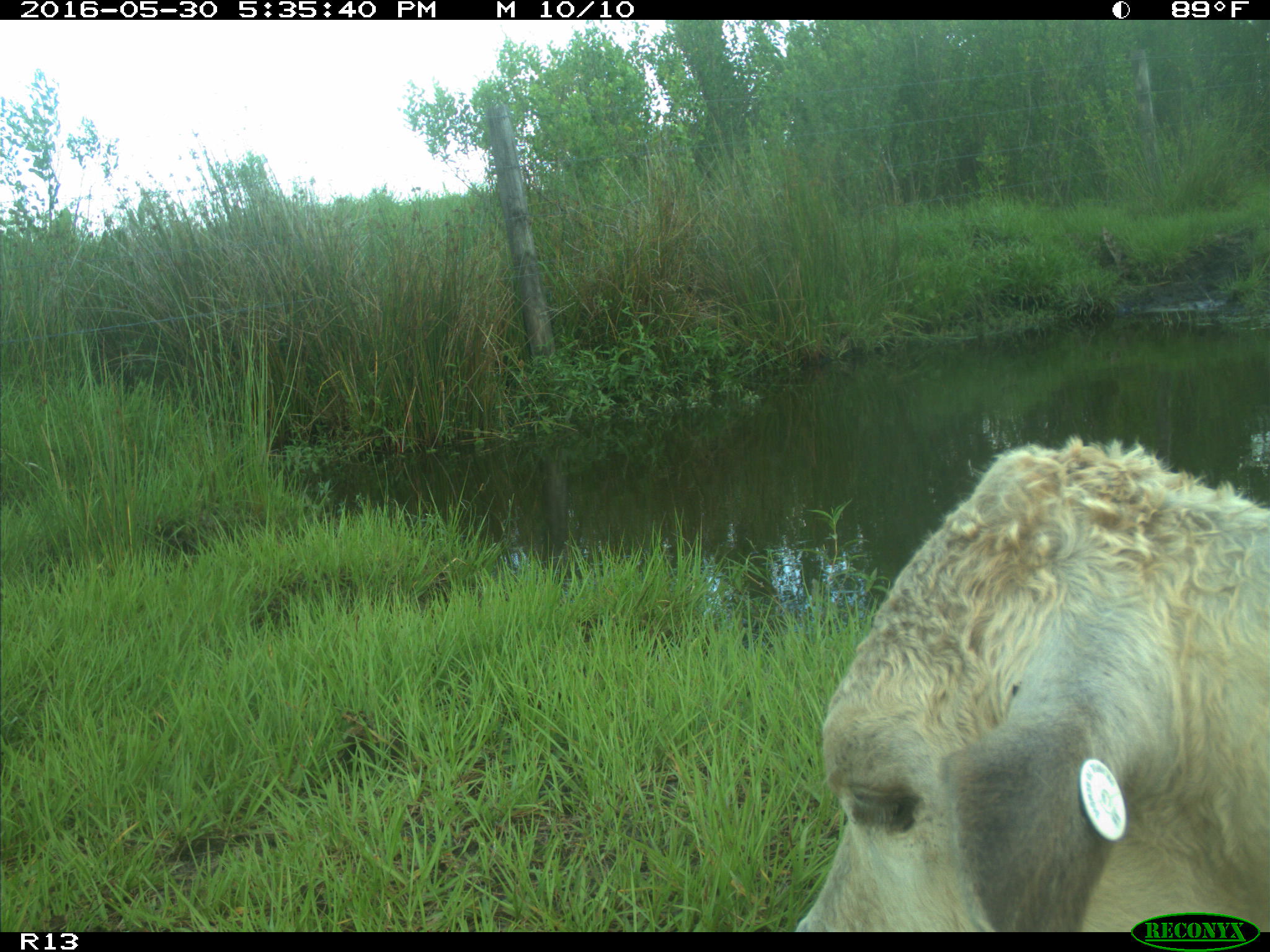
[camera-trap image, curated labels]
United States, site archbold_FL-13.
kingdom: Animalia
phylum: Chordata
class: Mammalia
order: Artiodactyla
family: Bovidae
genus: Bos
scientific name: Bos taurus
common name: domestic cow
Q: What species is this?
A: Bos taurus (domestic cow).